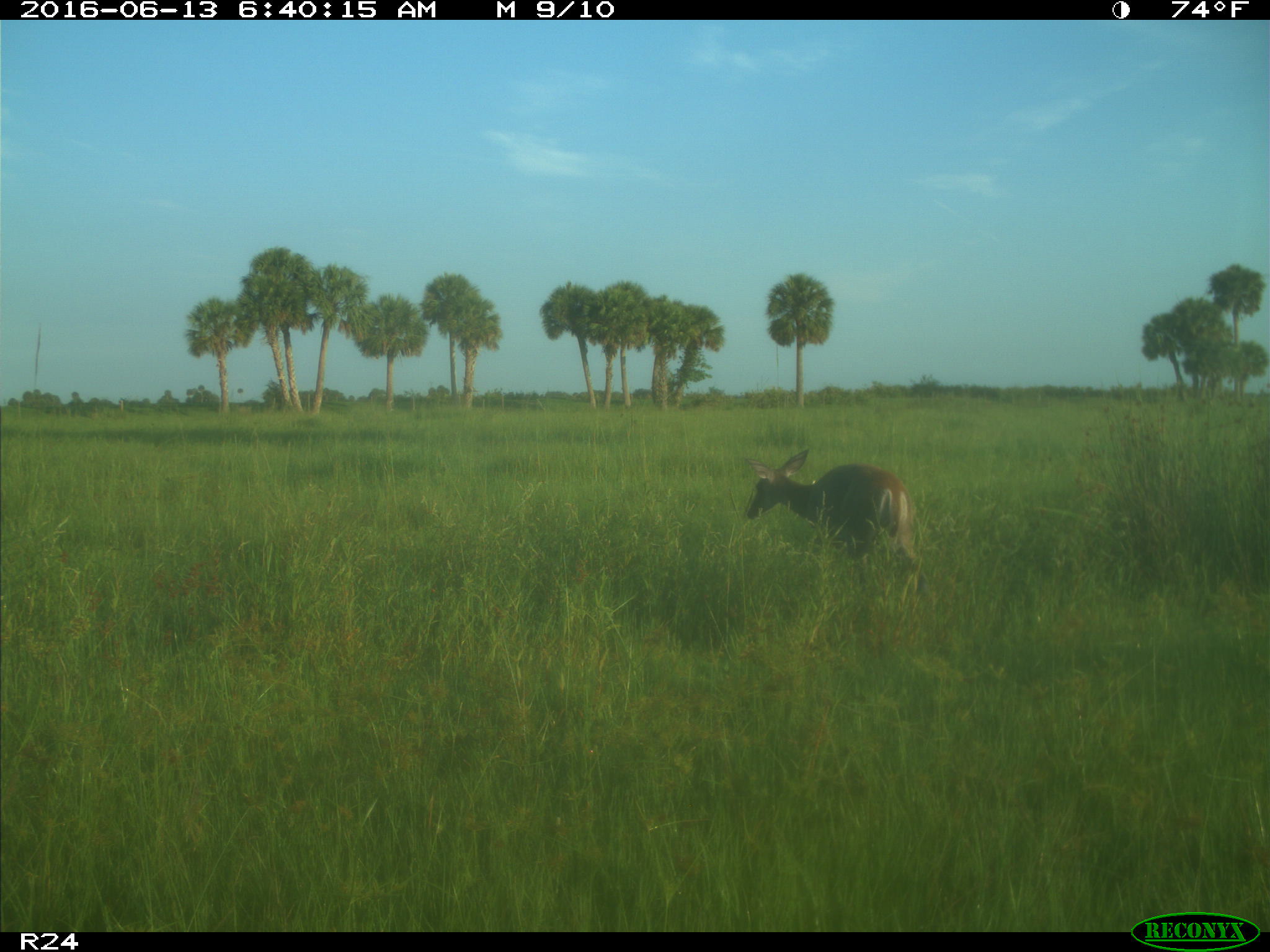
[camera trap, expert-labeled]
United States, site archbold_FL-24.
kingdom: Animalia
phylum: Chordata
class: Mammalia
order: Artiodactyla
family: Cervidae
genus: Odocoileus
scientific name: Odocoileus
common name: deer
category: unidentified deer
Unidentified deer (deer) (Odocoileus).